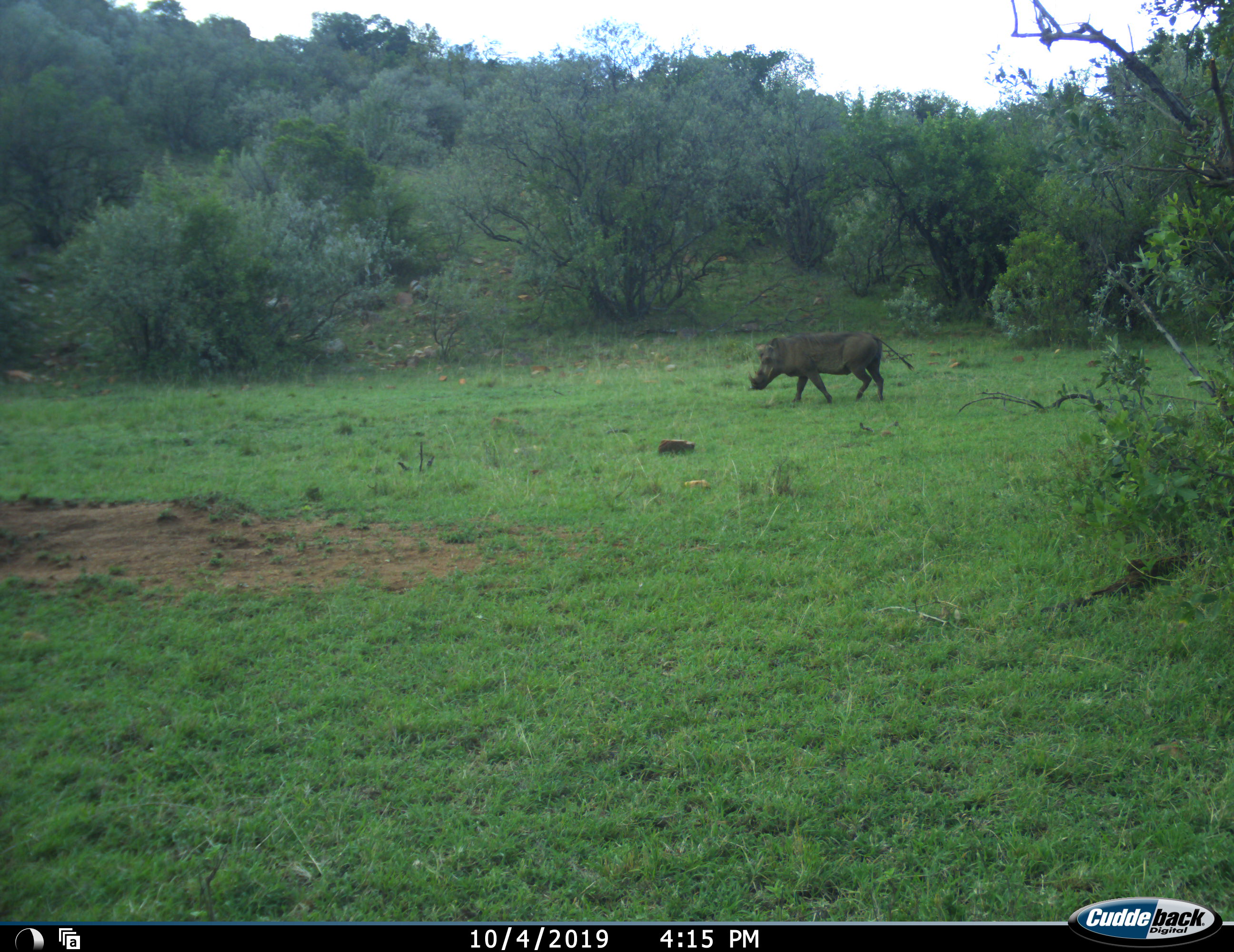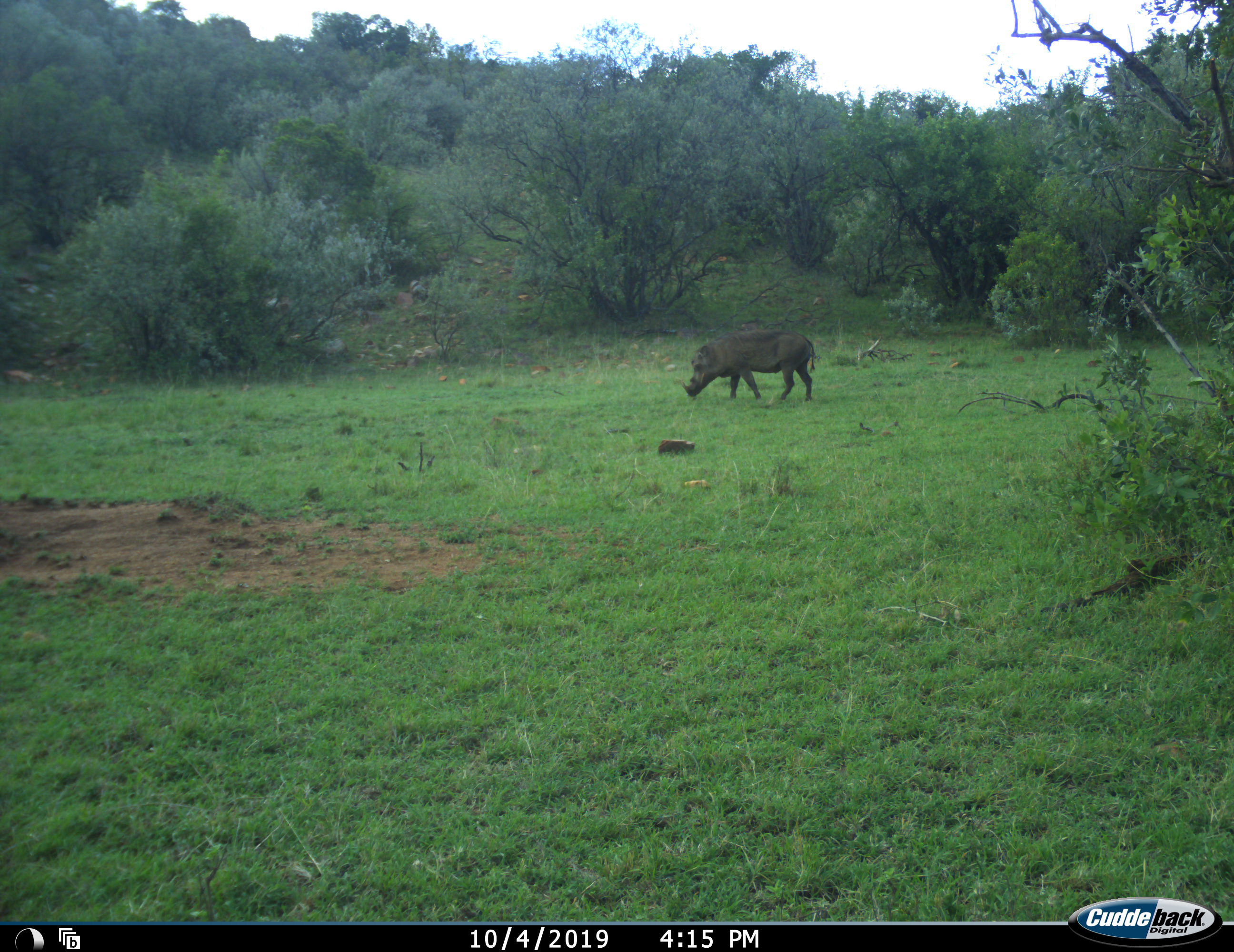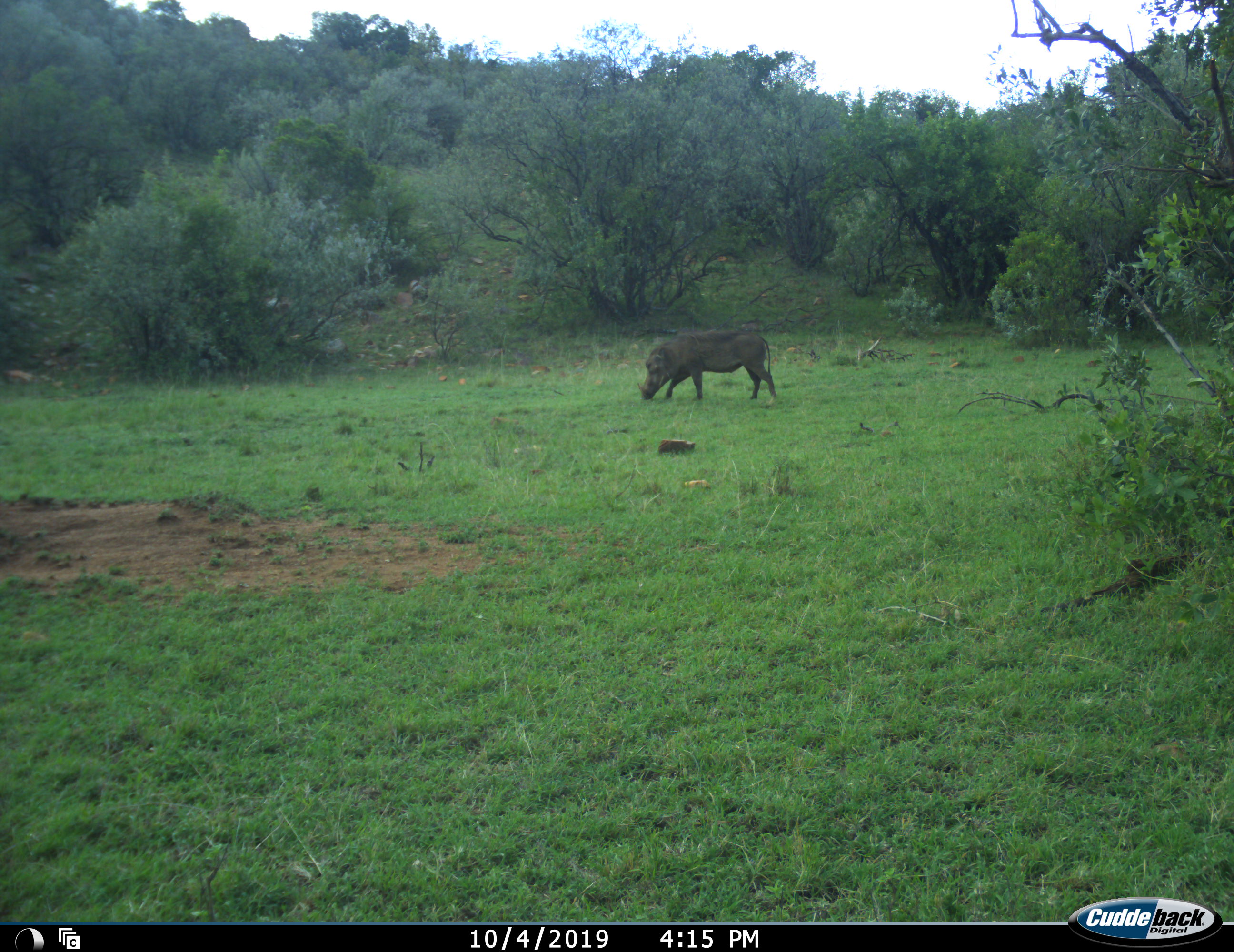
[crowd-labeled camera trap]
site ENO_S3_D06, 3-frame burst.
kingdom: Animalia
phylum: Chordata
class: Mammalia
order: Artiodactyla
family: Suidae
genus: Phacochoerus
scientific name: Phacochoerus africanus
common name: warthog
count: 1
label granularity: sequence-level